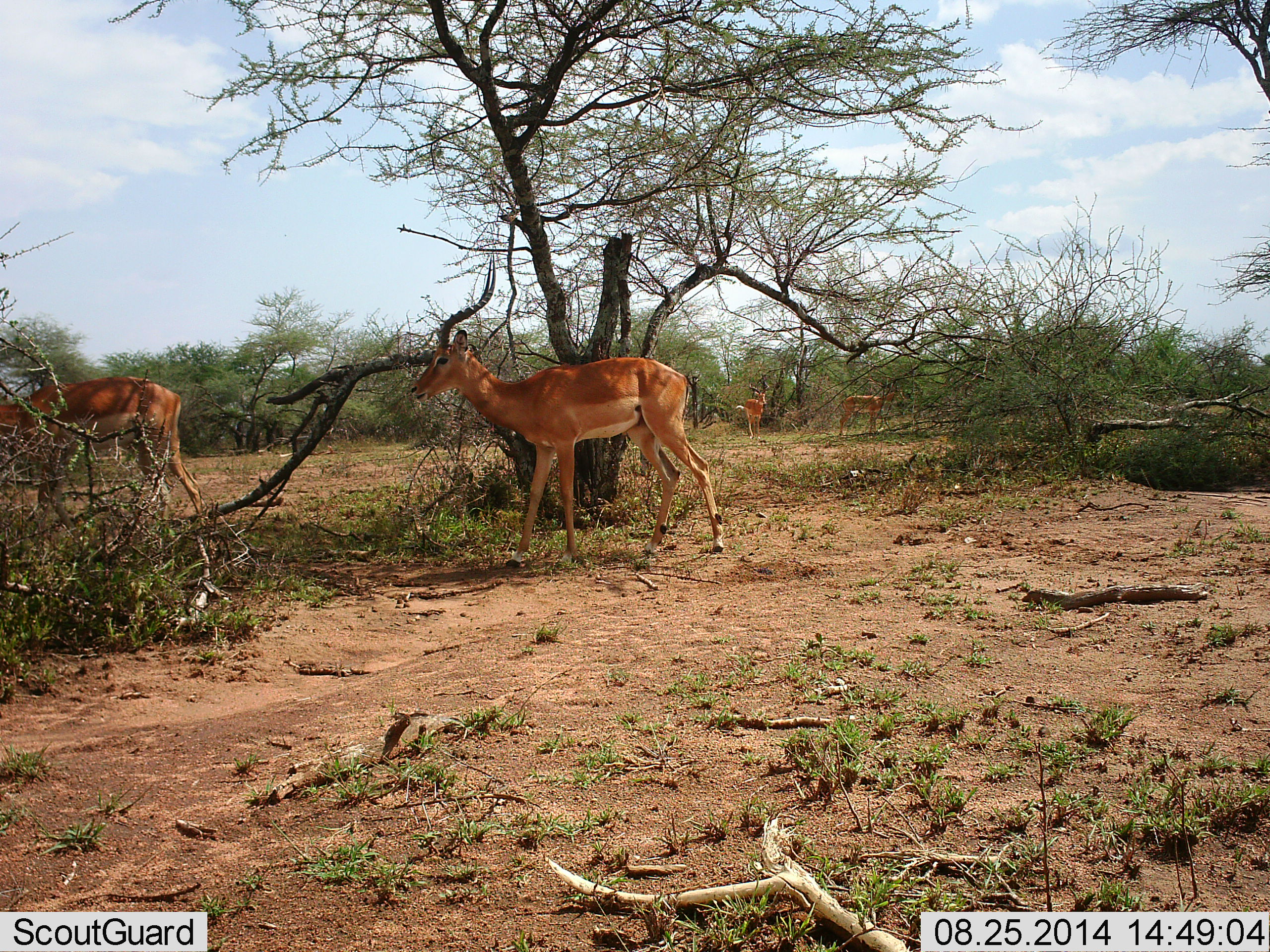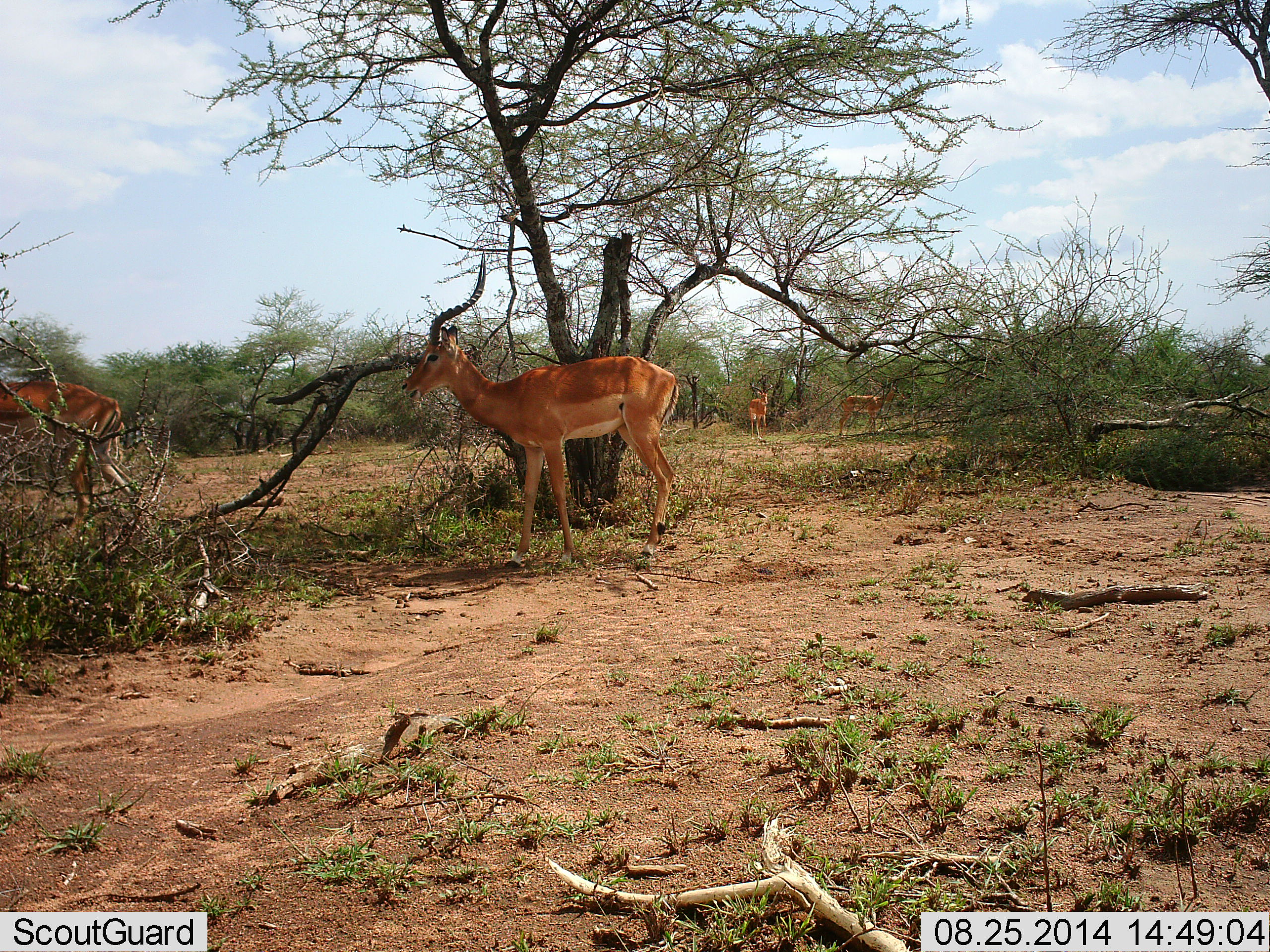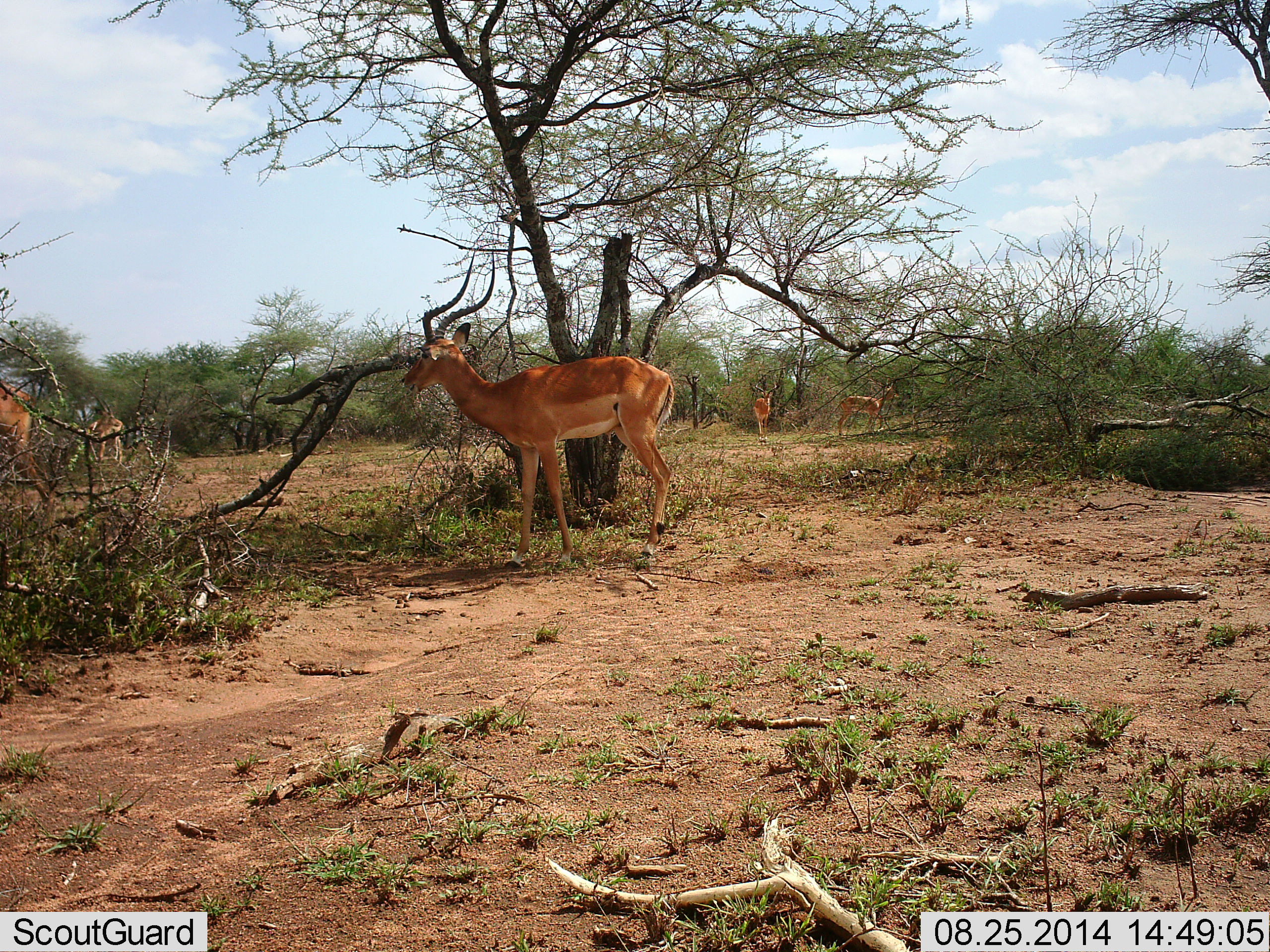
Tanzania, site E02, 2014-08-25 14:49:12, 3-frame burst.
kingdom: Animalia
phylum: Chordata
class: Mammalia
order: Artiodactyla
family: Bovidae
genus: Aepyceros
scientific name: Aepyceros melampus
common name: impala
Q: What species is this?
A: Impala (Aepyceros melampus).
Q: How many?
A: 4.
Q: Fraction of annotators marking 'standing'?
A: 73%.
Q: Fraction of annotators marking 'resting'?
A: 0%.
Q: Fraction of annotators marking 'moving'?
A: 64%.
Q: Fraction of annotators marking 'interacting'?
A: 0%.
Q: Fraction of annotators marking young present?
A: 0%.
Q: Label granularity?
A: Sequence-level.